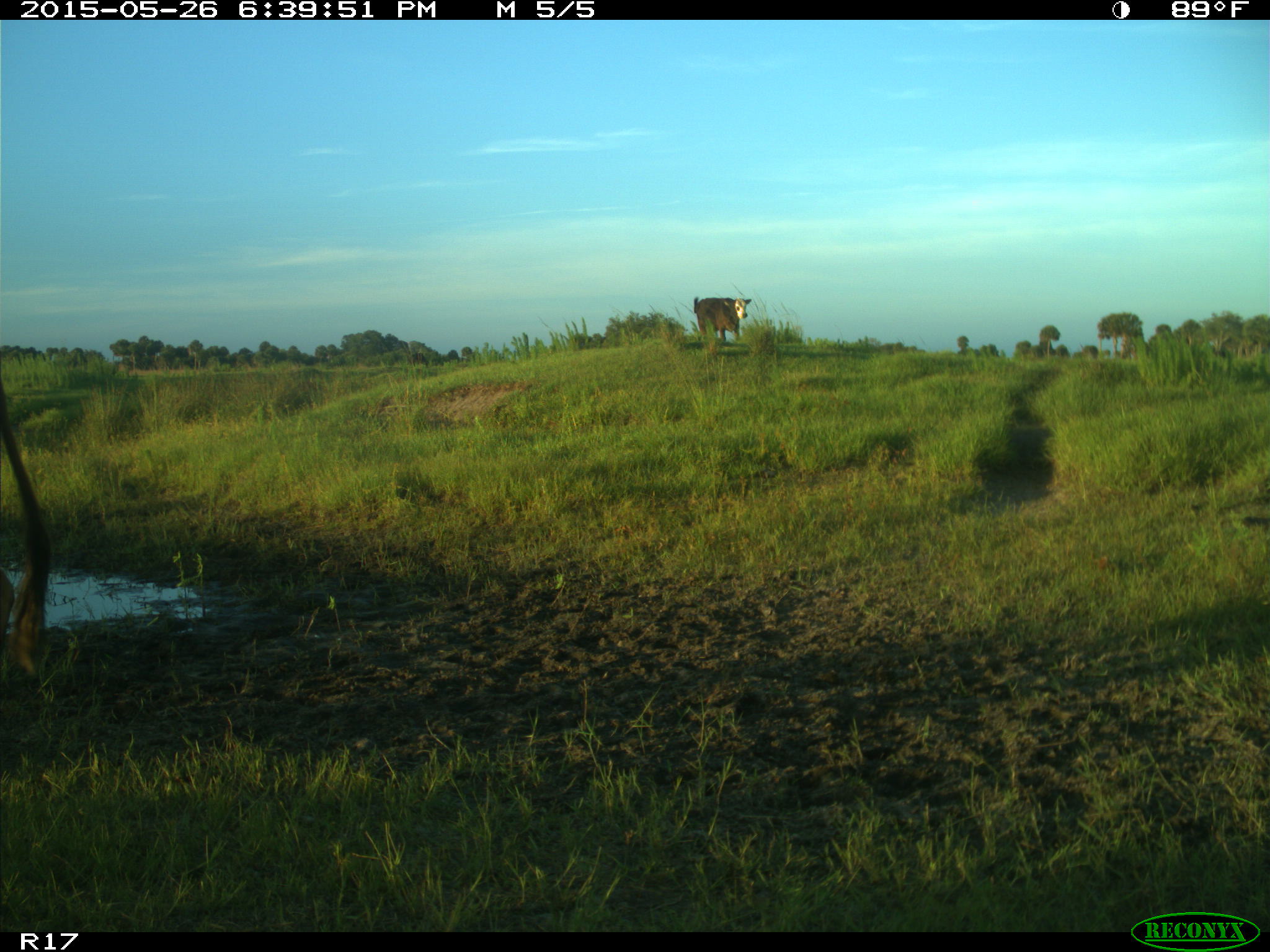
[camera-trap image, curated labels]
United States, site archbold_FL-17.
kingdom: Animalia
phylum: Chordata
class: Mammalia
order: Artiodactyla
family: Bovidae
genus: Bos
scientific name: Bos taurus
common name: domestic cow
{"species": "Bos taurus (domestic cow)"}